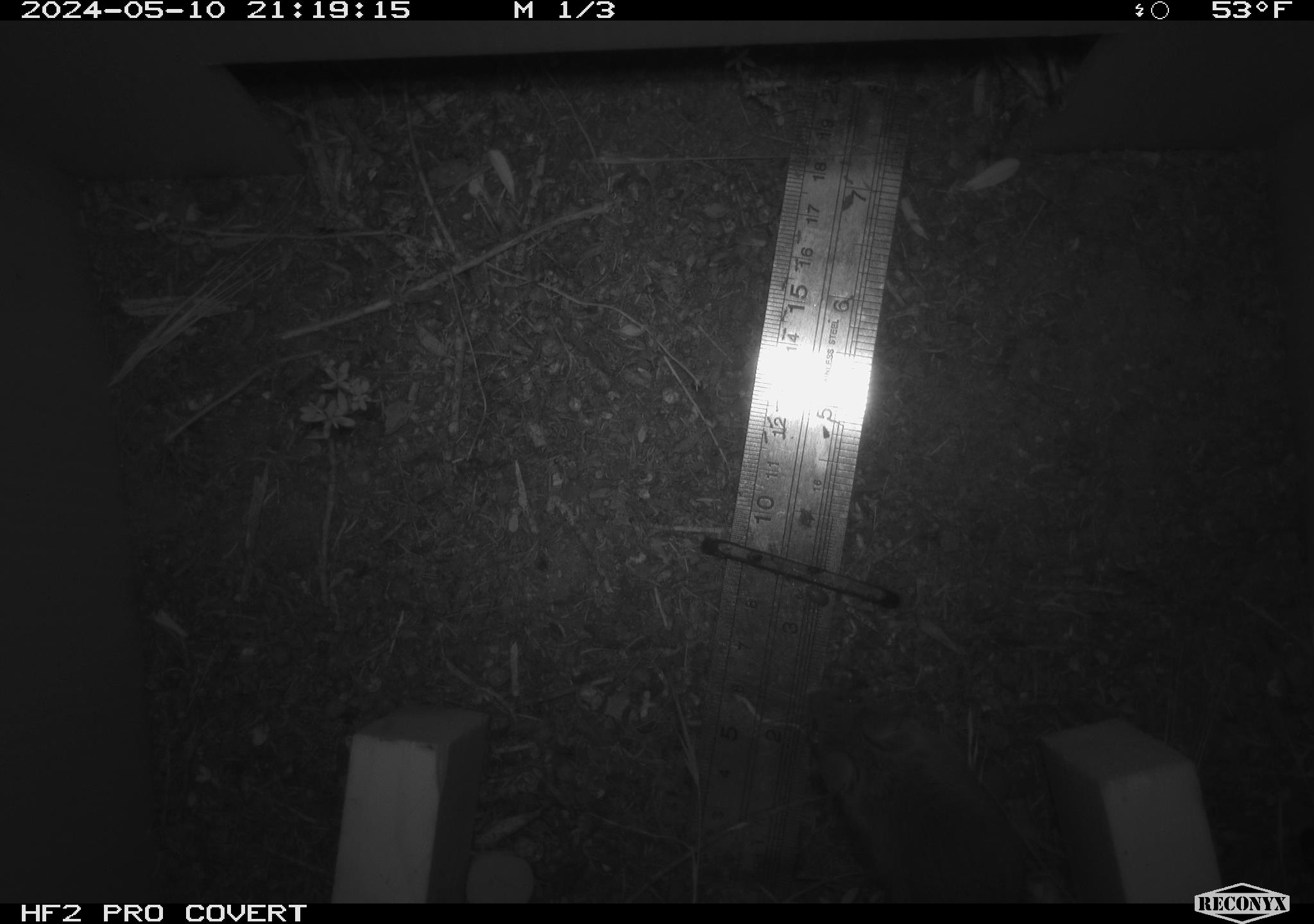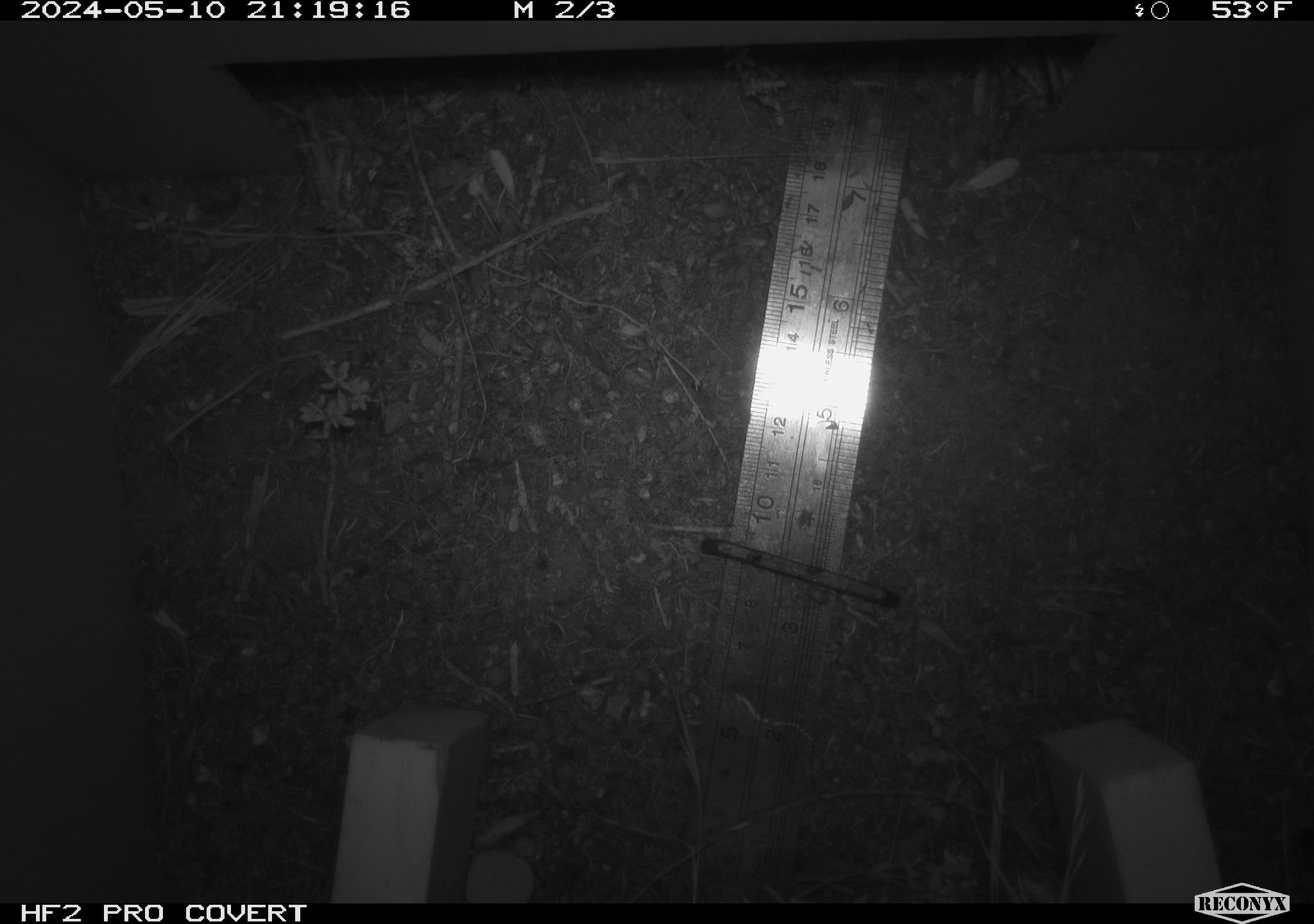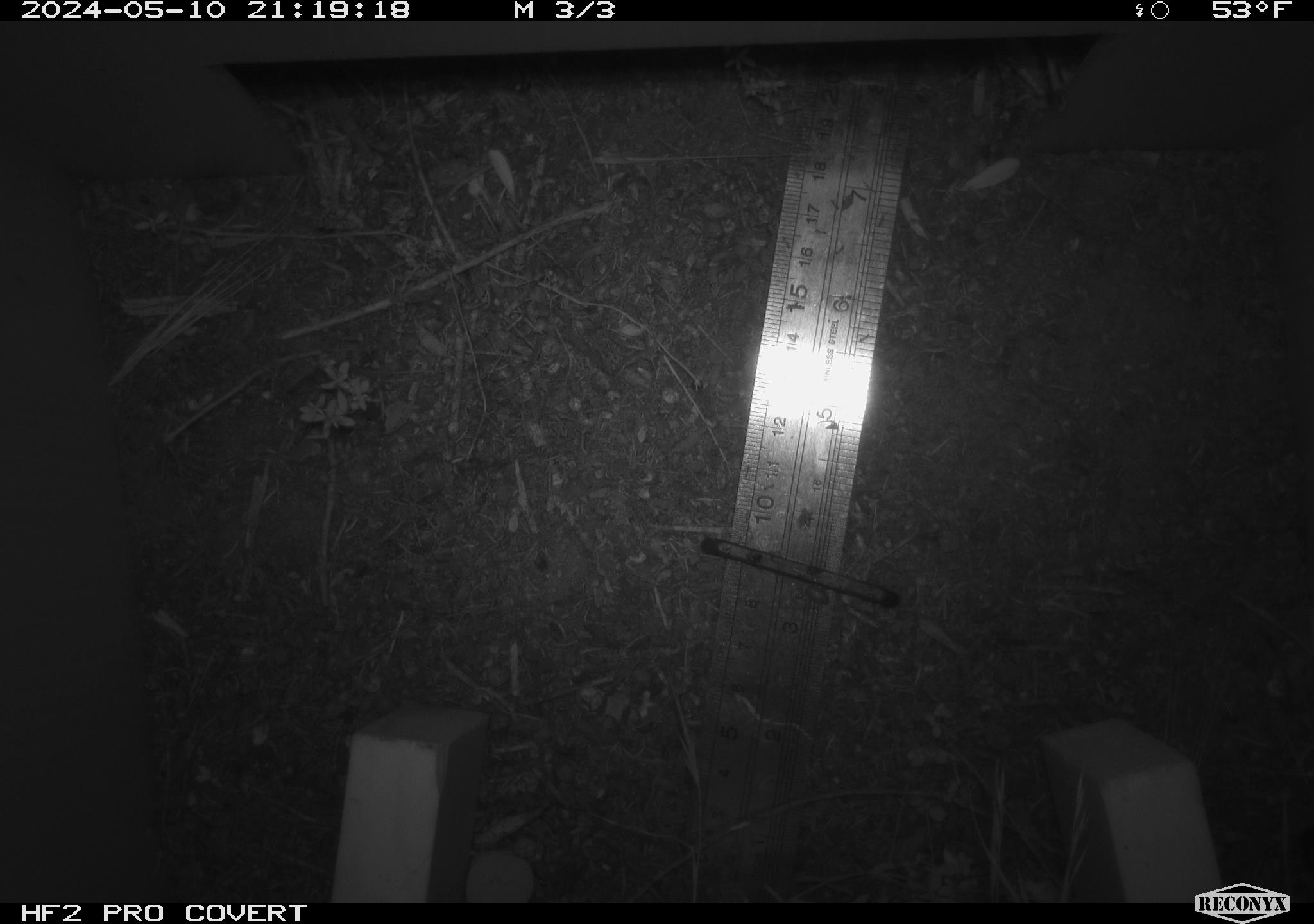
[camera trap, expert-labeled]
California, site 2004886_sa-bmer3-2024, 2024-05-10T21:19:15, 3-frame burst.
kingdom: Animalia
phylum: Chordata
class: Mammalia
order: Rodentia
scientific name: Rodentia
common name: mouse species